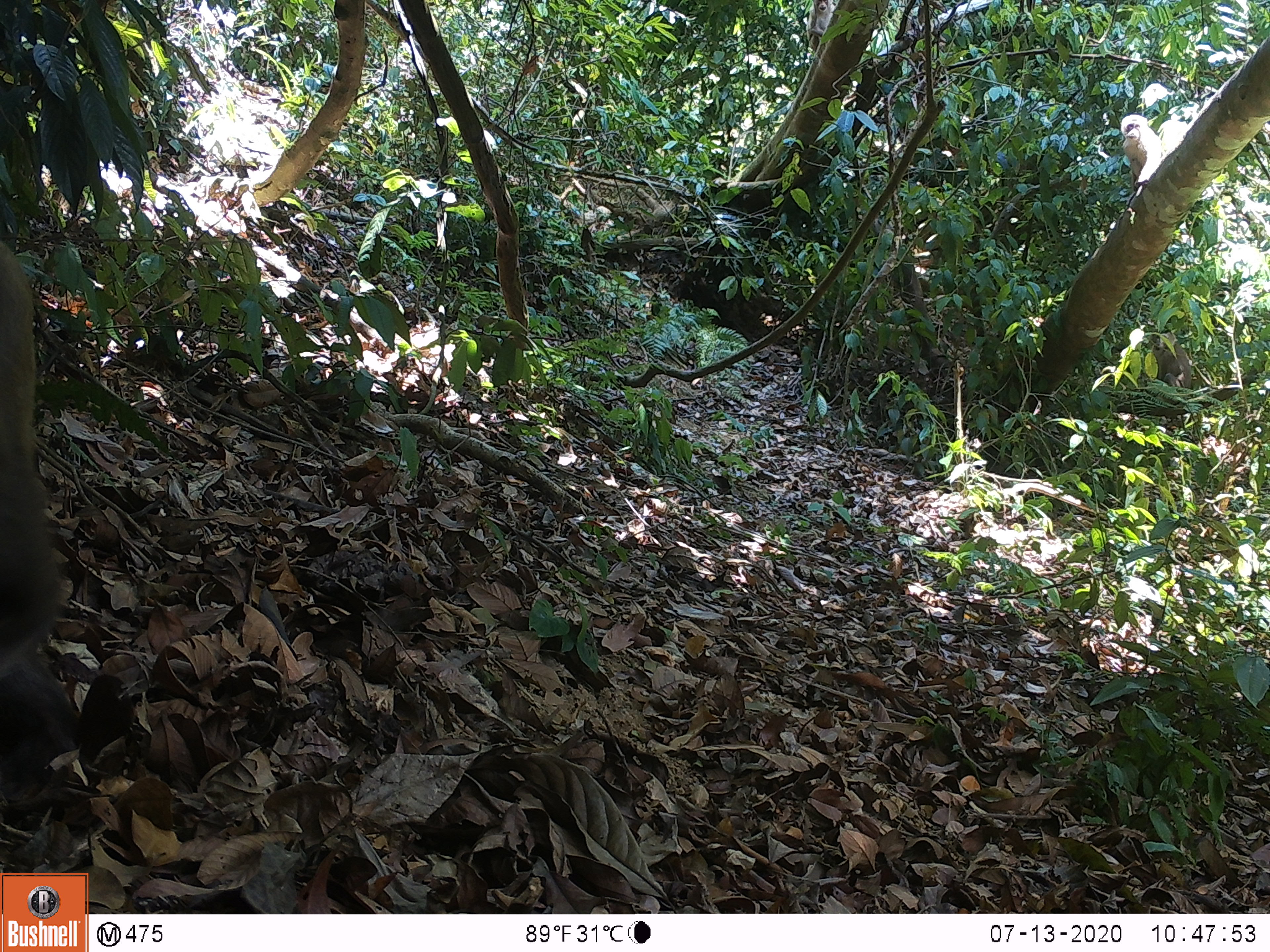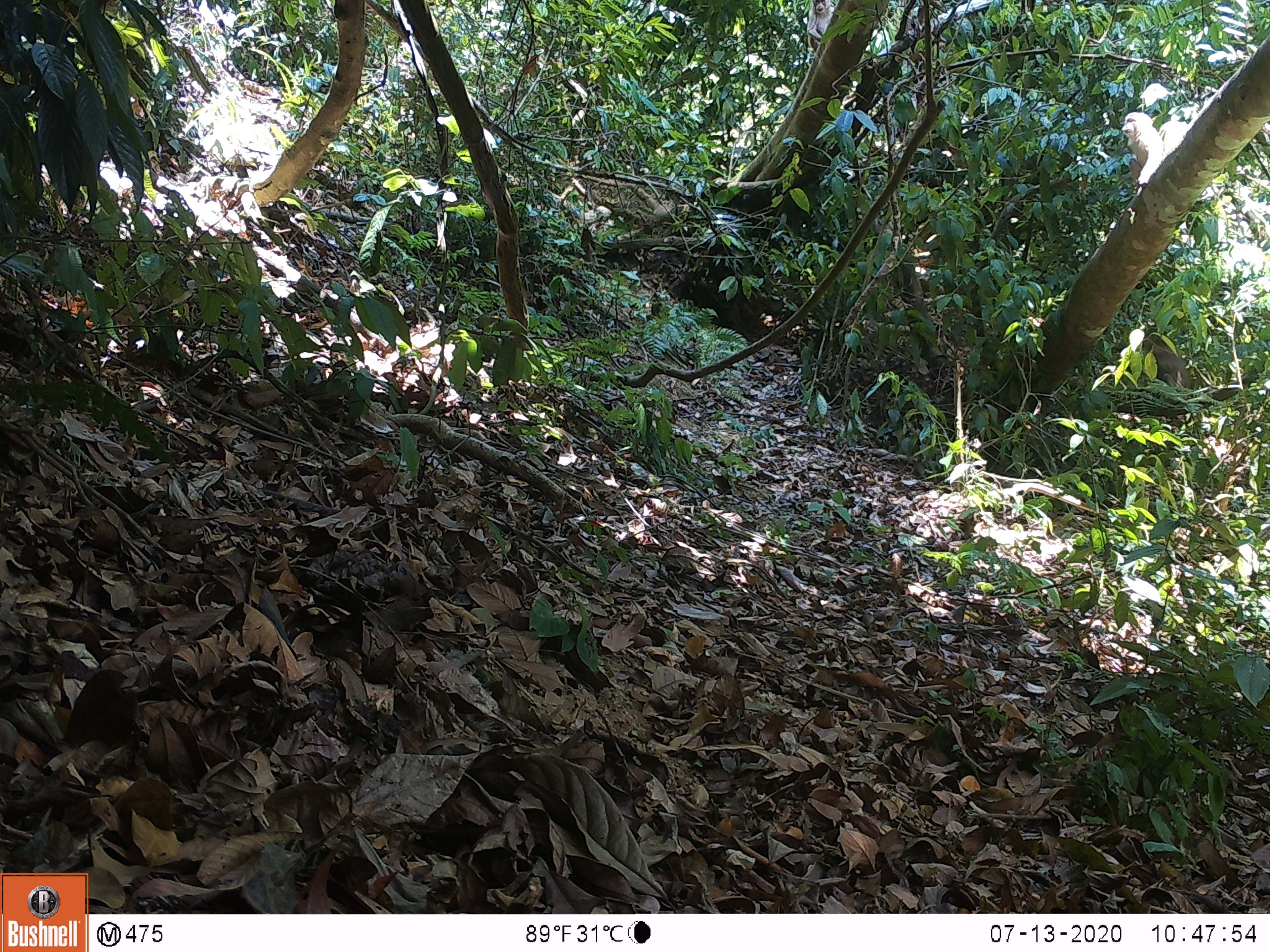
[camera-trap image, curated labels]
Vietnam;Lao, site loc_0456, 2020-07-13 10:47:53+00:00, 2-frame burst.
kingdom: Animalia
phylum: Chordata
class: Mammalia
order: Primates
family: Cercopithecidae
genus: Macaca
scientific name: Macaca nemestrina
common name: pig-tailed macaque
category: pig tailed macaque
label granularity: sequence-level